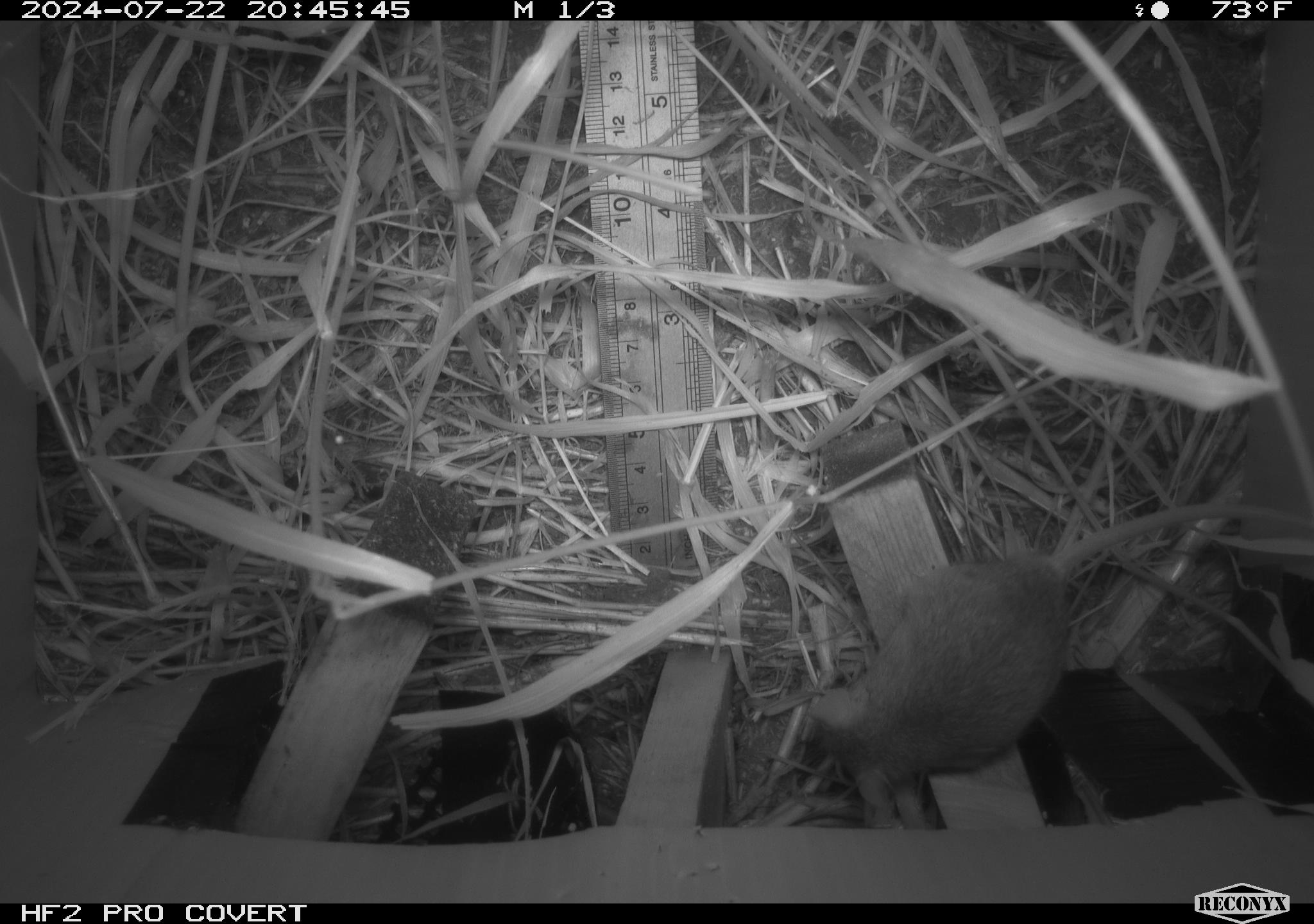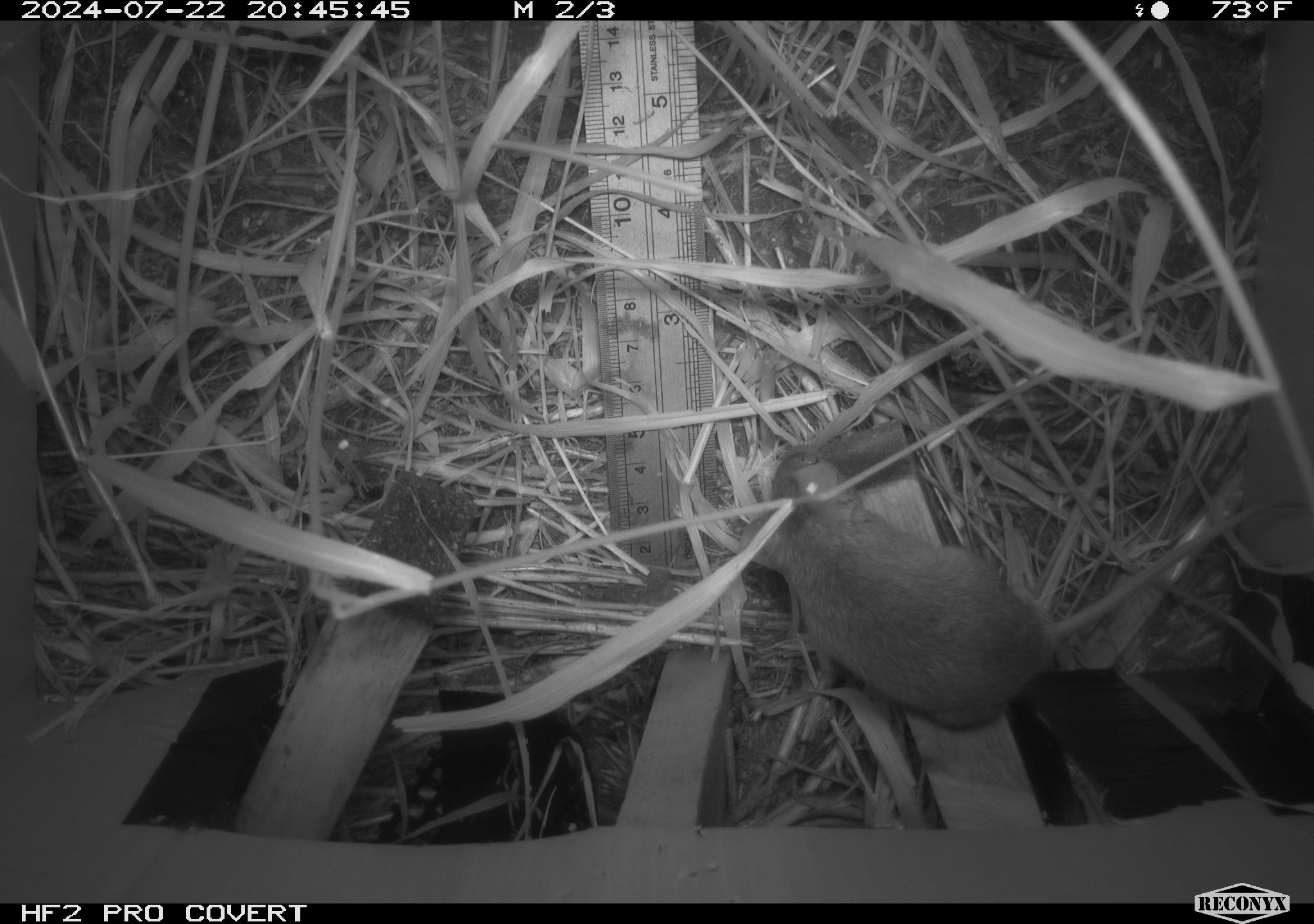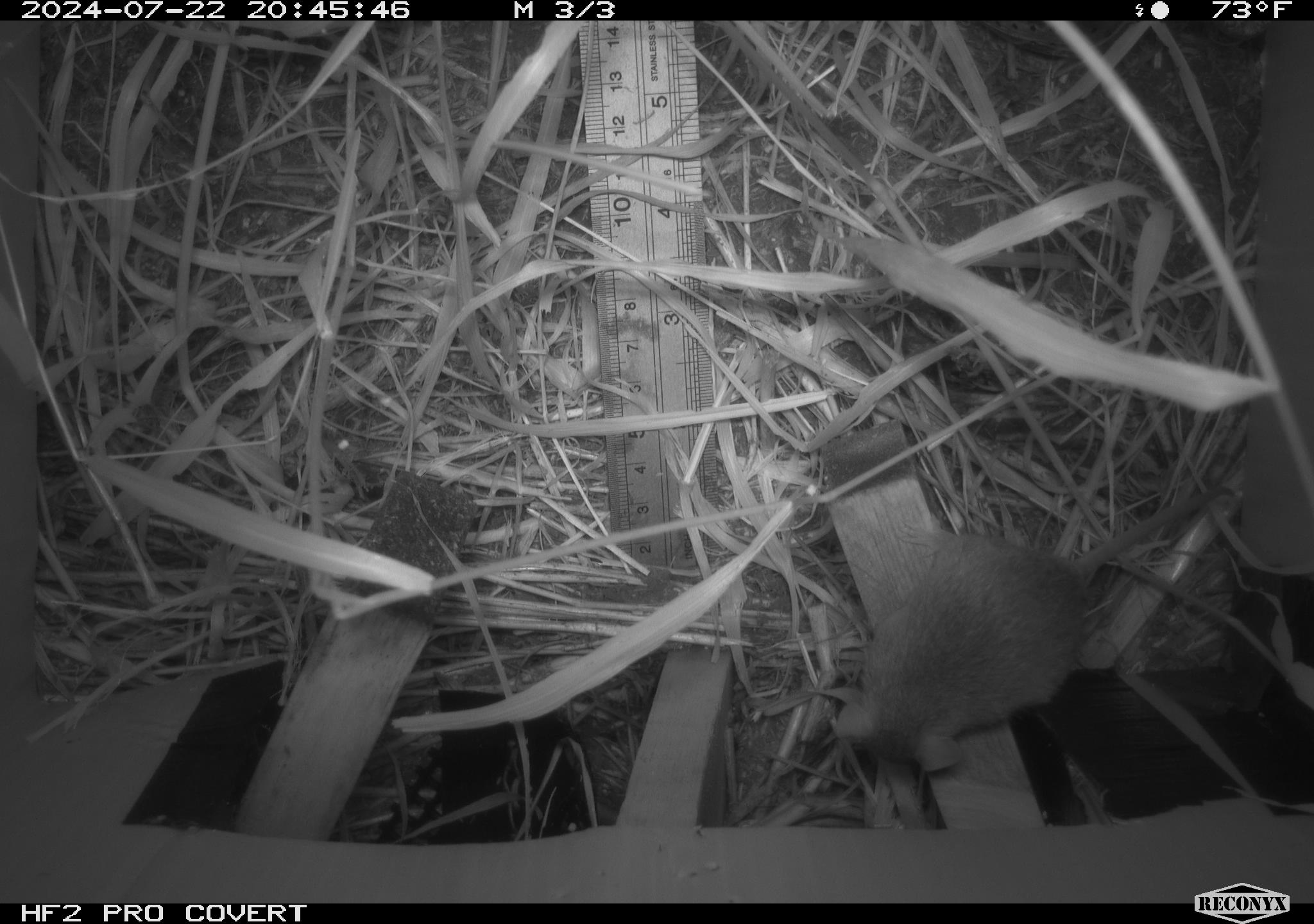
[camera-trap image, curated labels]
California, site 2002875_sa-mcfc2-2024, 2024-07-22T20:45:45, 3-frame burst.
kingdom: Animalia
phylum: Chordata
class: Mammalia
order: Rodentia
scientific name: Rodentia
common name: rodent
Rodent (Rodentia).